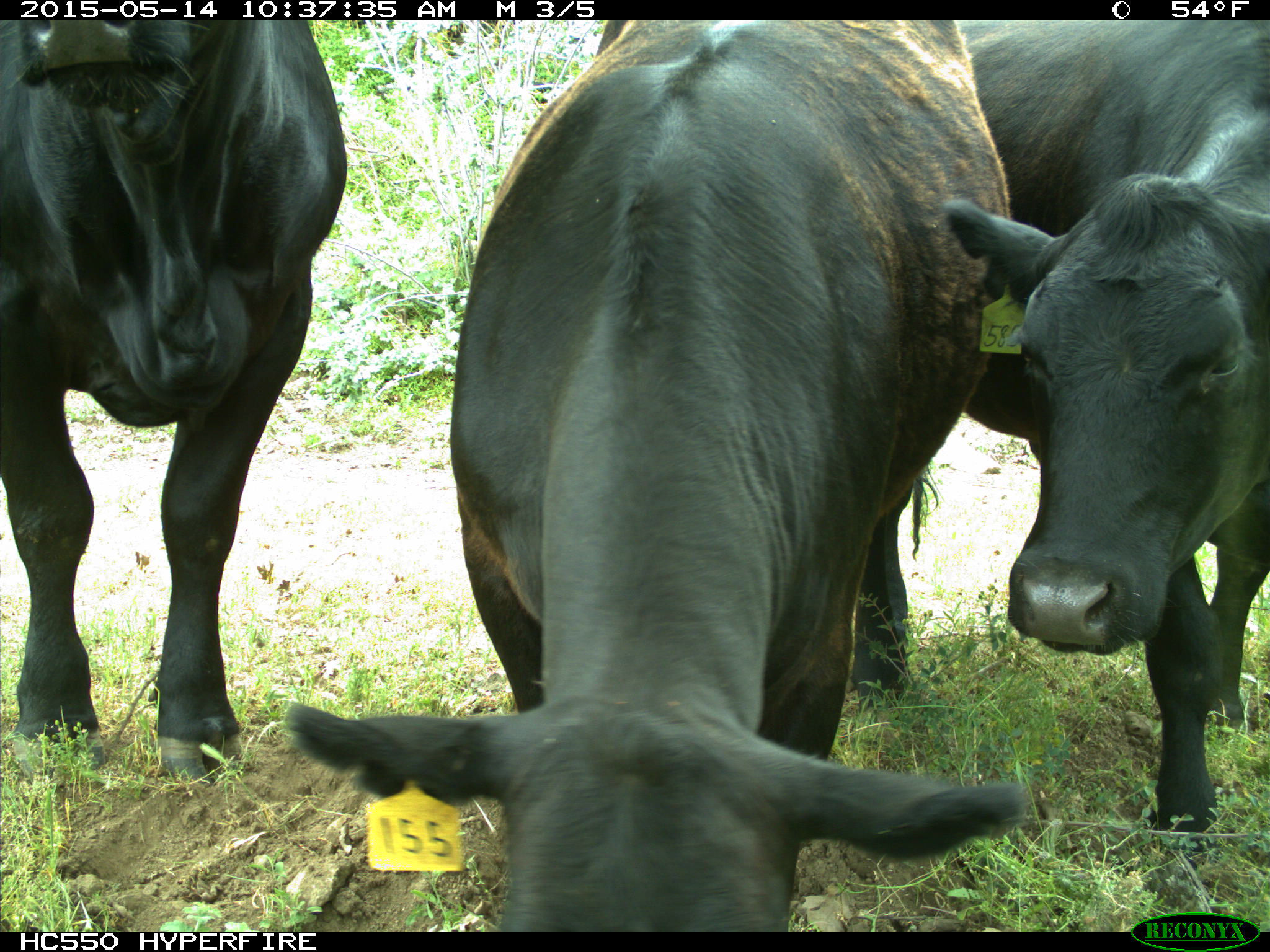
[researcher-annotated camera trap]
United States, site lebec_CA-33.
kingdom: Animalia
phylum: Chordata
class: Mammalia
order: Artiodactyla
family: Bovidae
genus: Bos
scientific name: Bos taurus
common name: domestic cow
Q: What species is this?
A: Bos taurus (domestic cow).